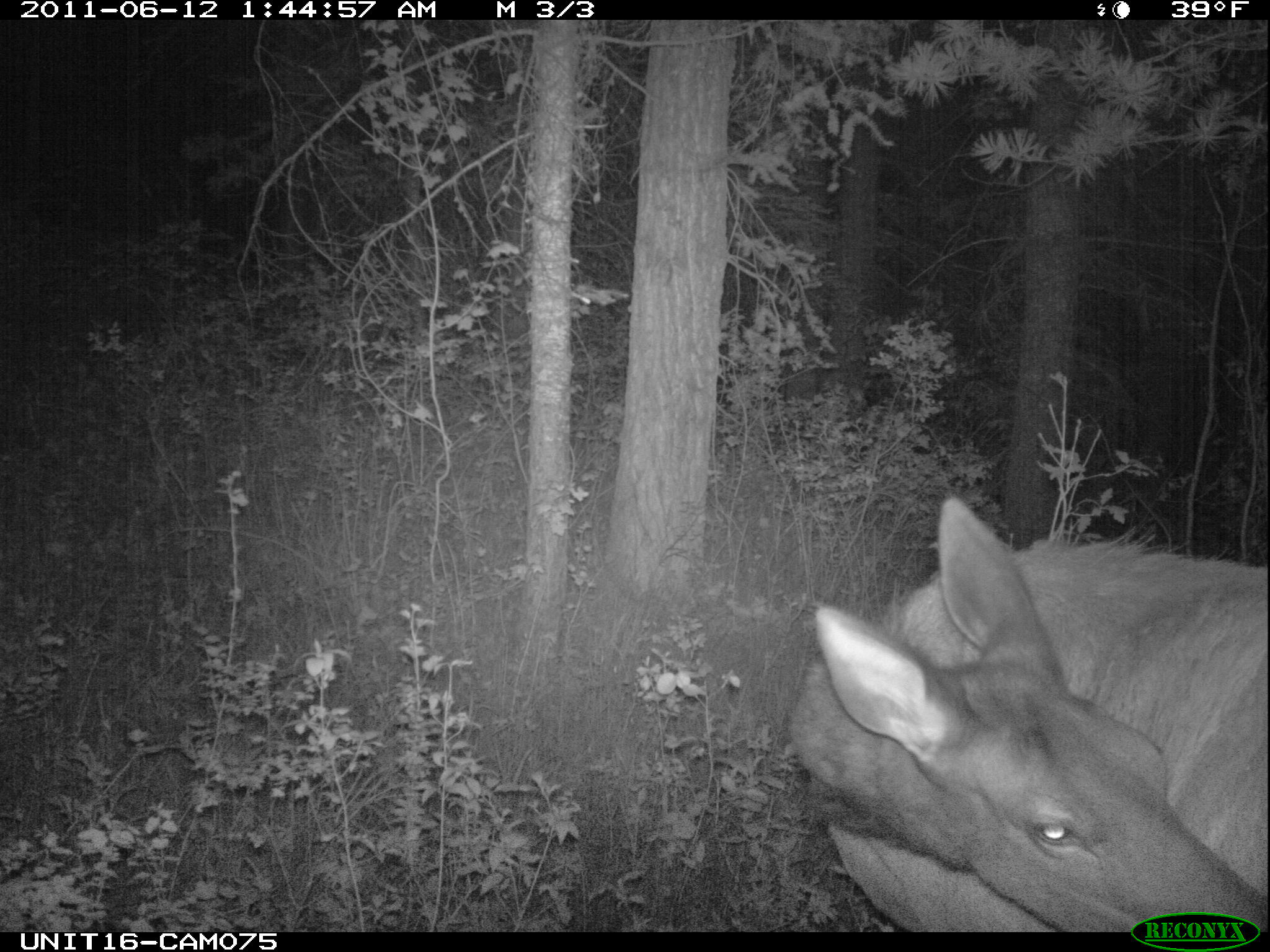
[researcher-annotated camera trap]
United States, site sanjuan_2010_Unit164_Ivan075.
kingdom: Animalia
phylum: Chordata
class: Mammalia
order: Artiodactyla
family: Cervidae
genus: Cervus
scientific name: Cervus elaphus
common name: red deer